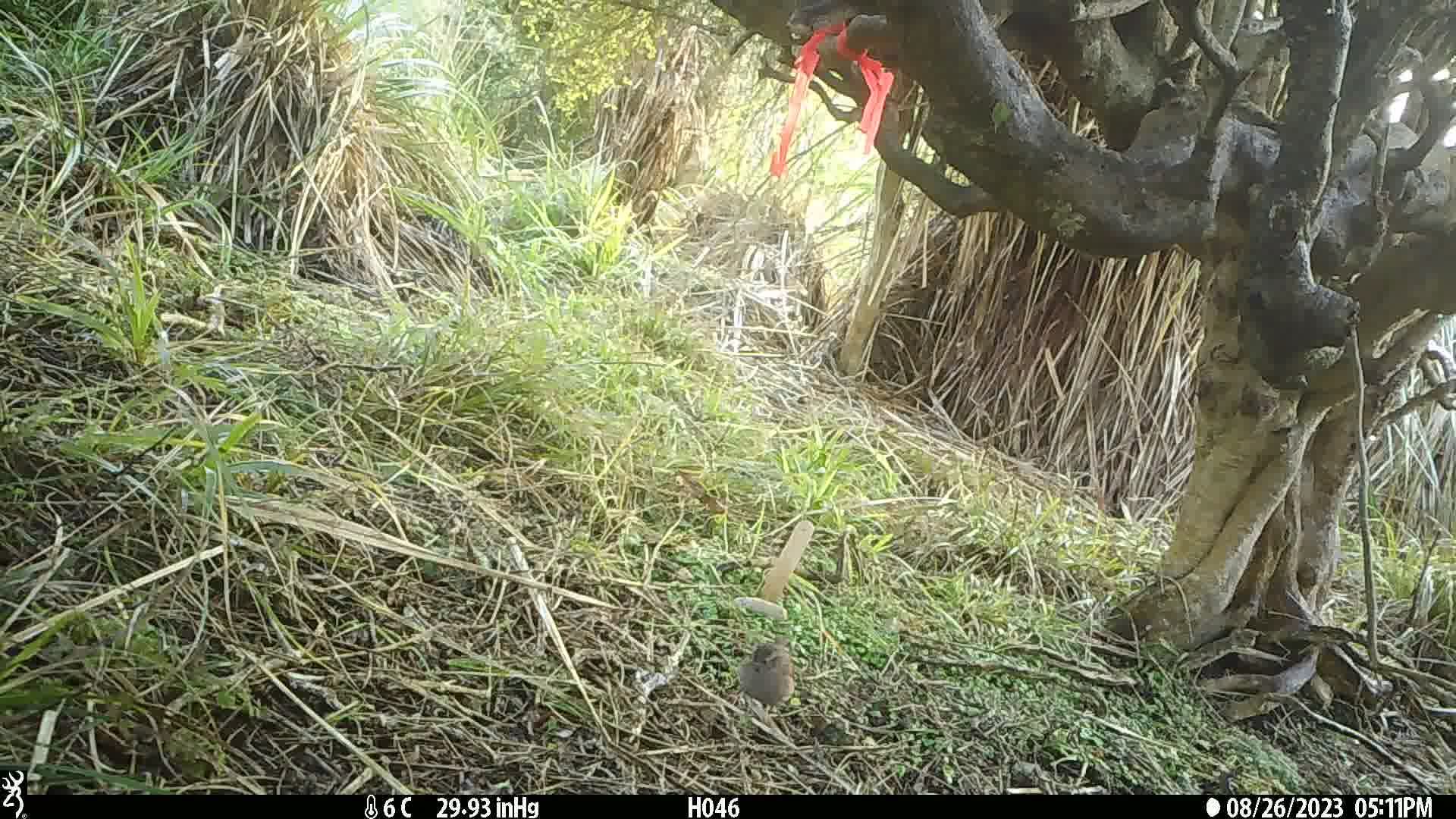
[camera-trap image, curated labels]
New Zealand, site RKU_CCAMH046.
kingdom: Animalia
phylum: Chordata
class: Aves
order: Passeriformes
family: Prunellidae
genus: Prunella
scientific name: Prunella modularis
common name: dunnock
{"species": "dunnock (Prunella modularis)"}